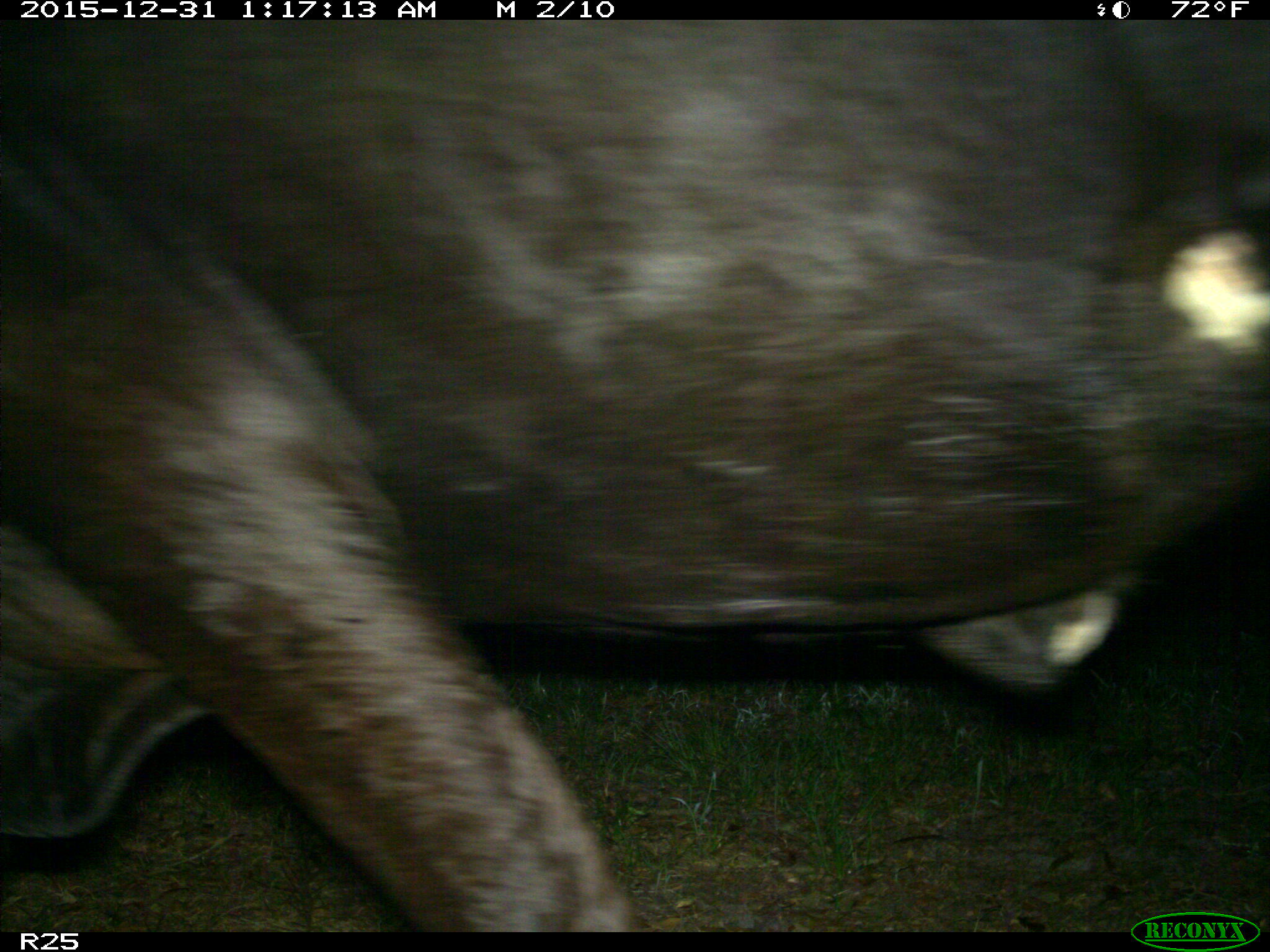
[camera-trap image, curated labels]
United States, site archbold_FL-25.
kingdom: Animalia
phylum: Chordata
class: Mammalia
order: Artiodactyla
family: Bovidae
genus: Bos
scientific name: Bos taurus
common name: domestic cow